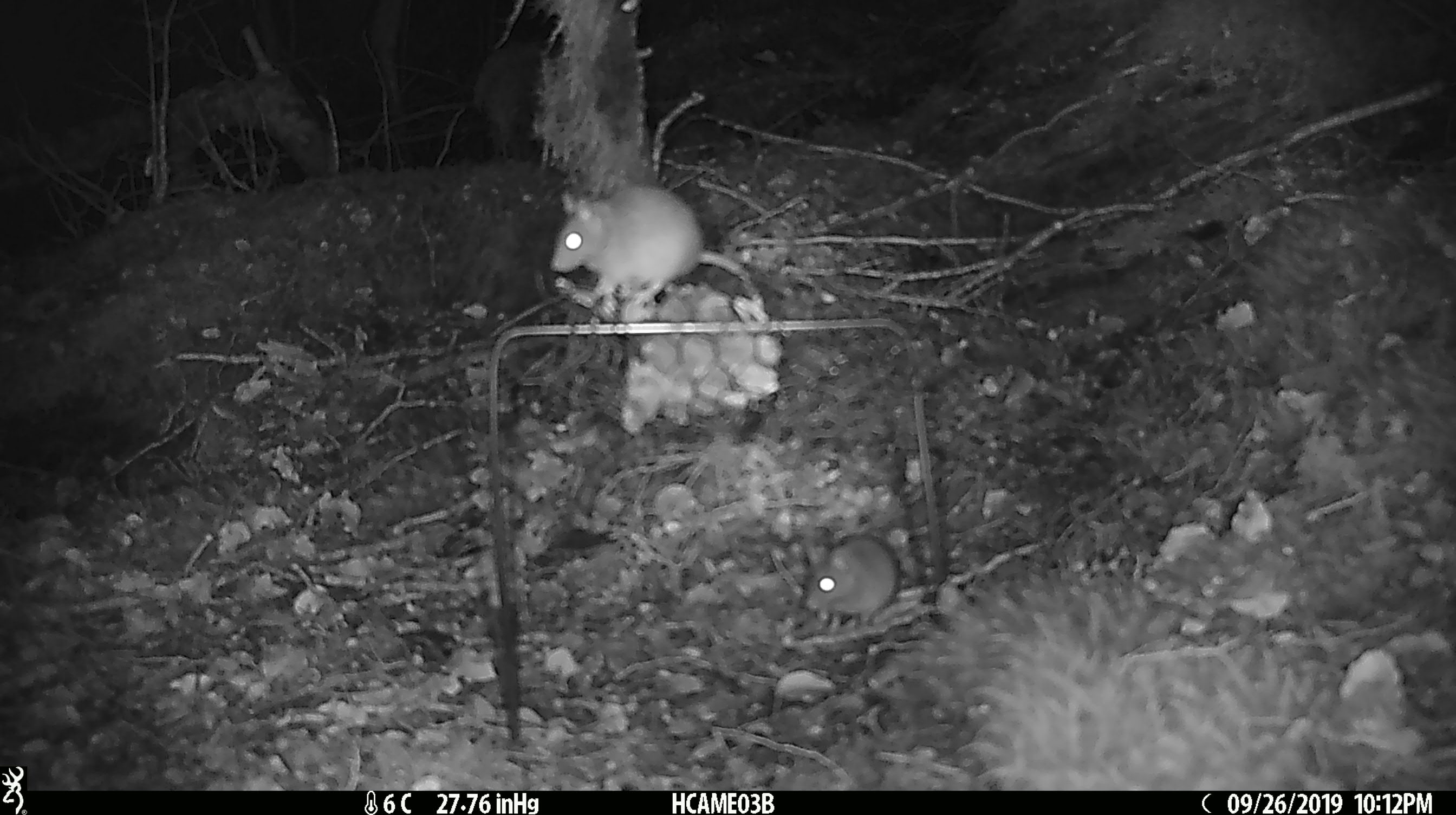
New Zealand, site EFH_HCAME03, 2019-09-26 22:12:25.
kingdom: Animalia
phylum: Chordata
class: Mammalia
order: Rodentia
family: Muridae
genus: Mus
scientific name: Mus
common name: mouse